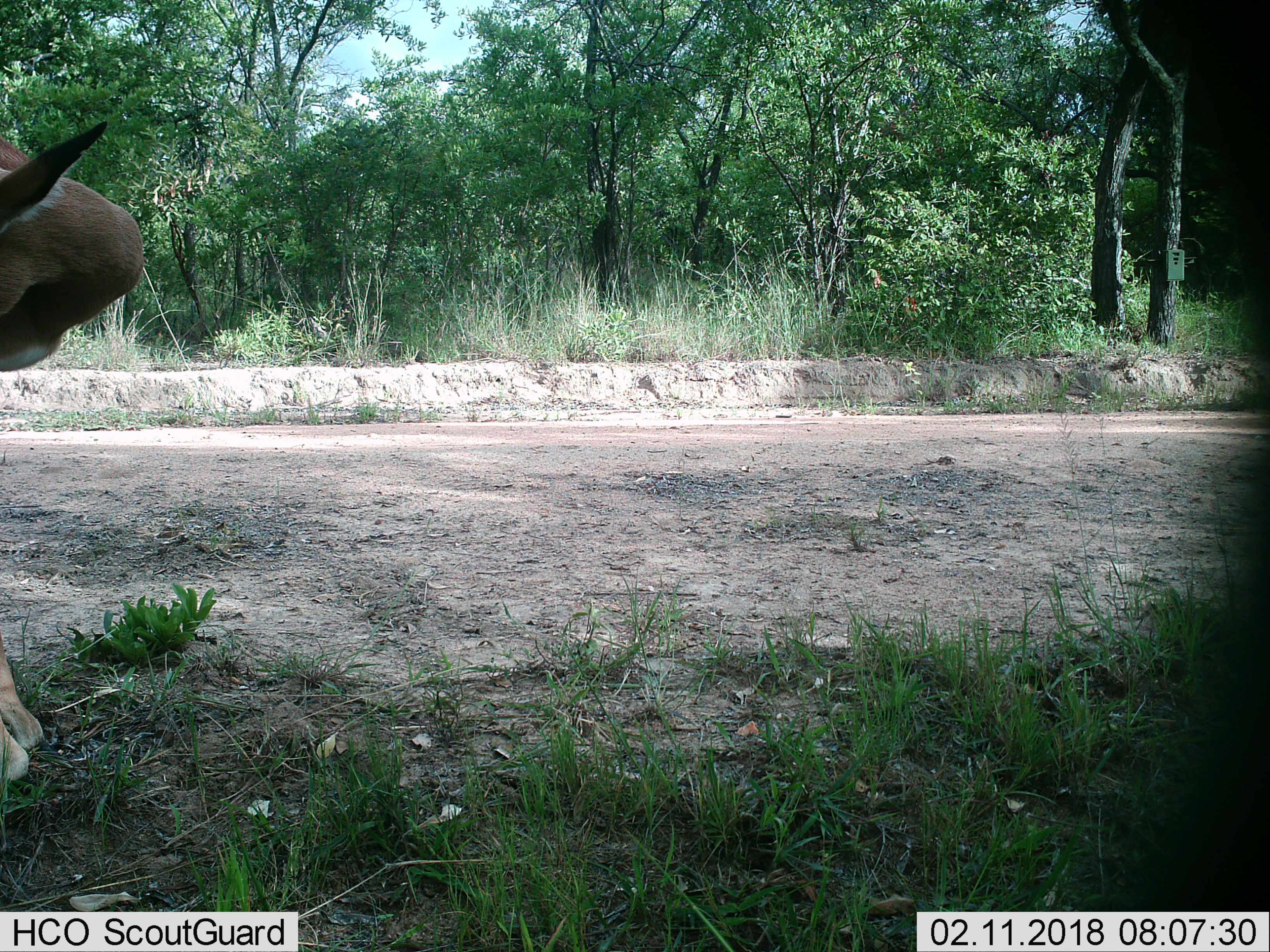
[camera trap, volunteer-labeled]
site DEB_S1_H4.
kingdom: Animalia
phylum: Chordata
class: Mammalia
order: Artiodactyla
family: Bovidae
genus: Aepyceros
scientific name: Aepyceros melampus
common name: impala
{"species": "impala (Aepyceros melampus)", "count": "1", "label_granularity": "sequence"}